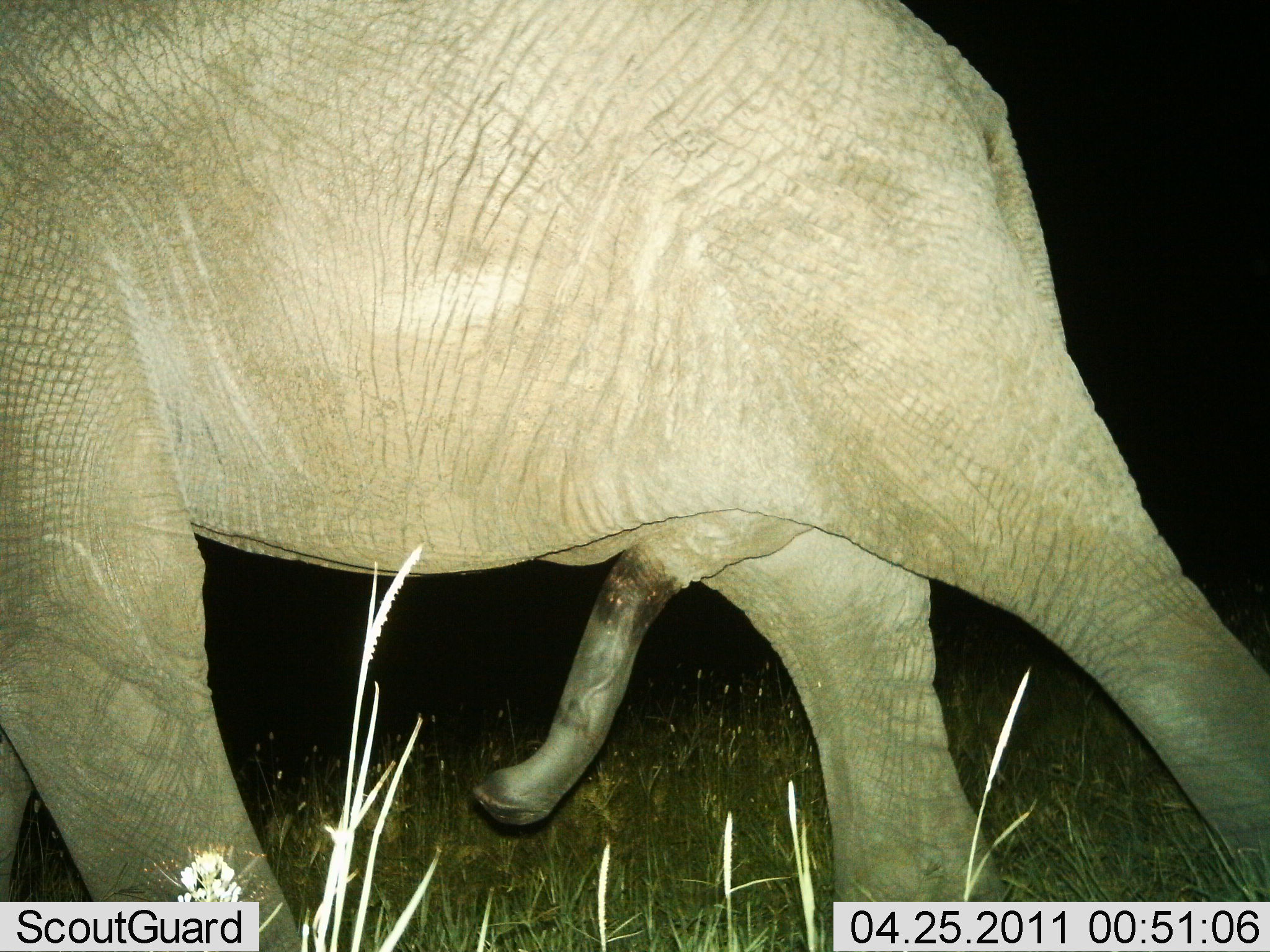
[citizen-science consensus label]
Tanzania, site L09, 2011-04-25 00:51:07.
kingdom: Animalia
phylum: Chordata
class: Mammalia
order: Proboscidea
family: Elephantidae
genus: Loxodonta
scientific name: Loxodonta africana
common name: african bush elephant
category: elephant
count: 1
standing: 17%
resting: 17%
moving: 67%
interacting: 25%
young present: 0%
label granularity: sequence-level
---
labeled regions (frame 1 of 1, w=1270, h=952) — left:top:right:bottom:
animal: 0:0:1270:952